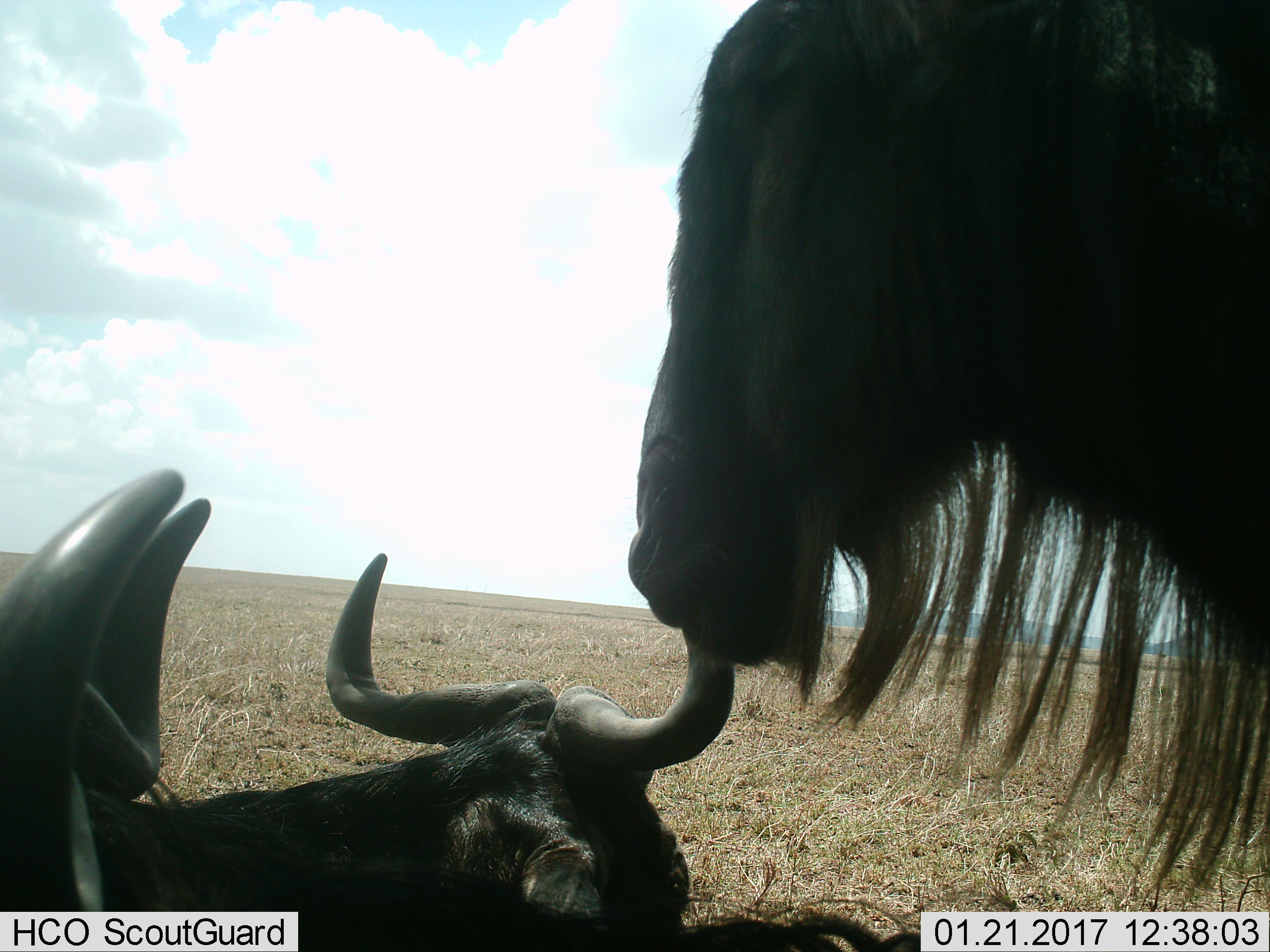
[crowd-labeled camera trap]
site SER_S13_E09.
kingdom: Animalia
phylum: Chordata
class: Mammalia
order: Artiodactyla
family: Bovidae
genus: Connochaetes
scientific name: Connochaetes taurinus taurinus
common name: blue wildebeest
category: wildebeestblue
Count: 3.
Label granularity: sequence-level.